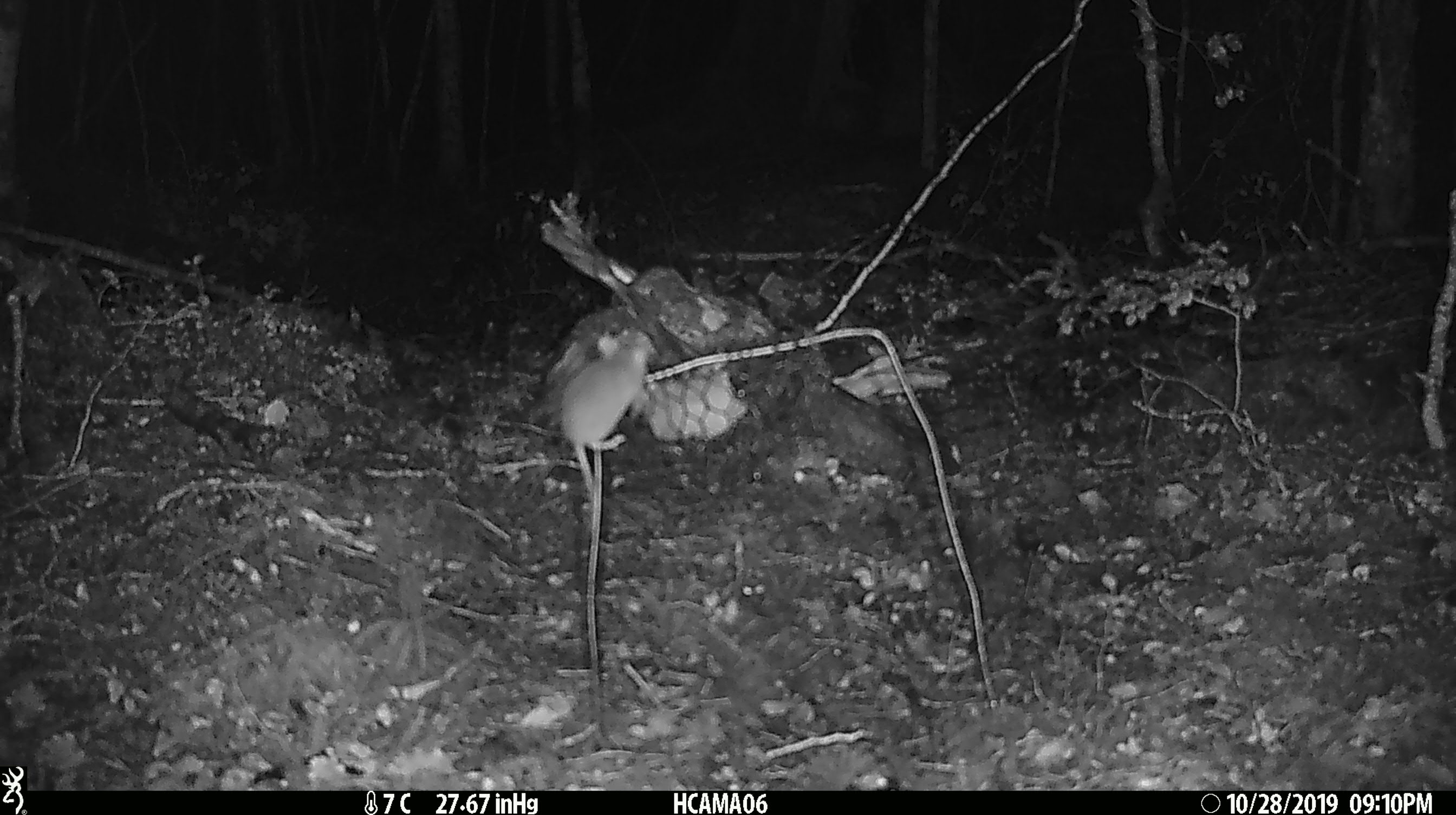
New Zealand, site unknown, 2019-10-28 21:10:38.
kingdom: Animalia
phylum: Chordata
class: Mammalia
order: Rodentia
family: Muridae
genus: Mus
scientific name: Mus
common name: mouse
Mouse (Mus).